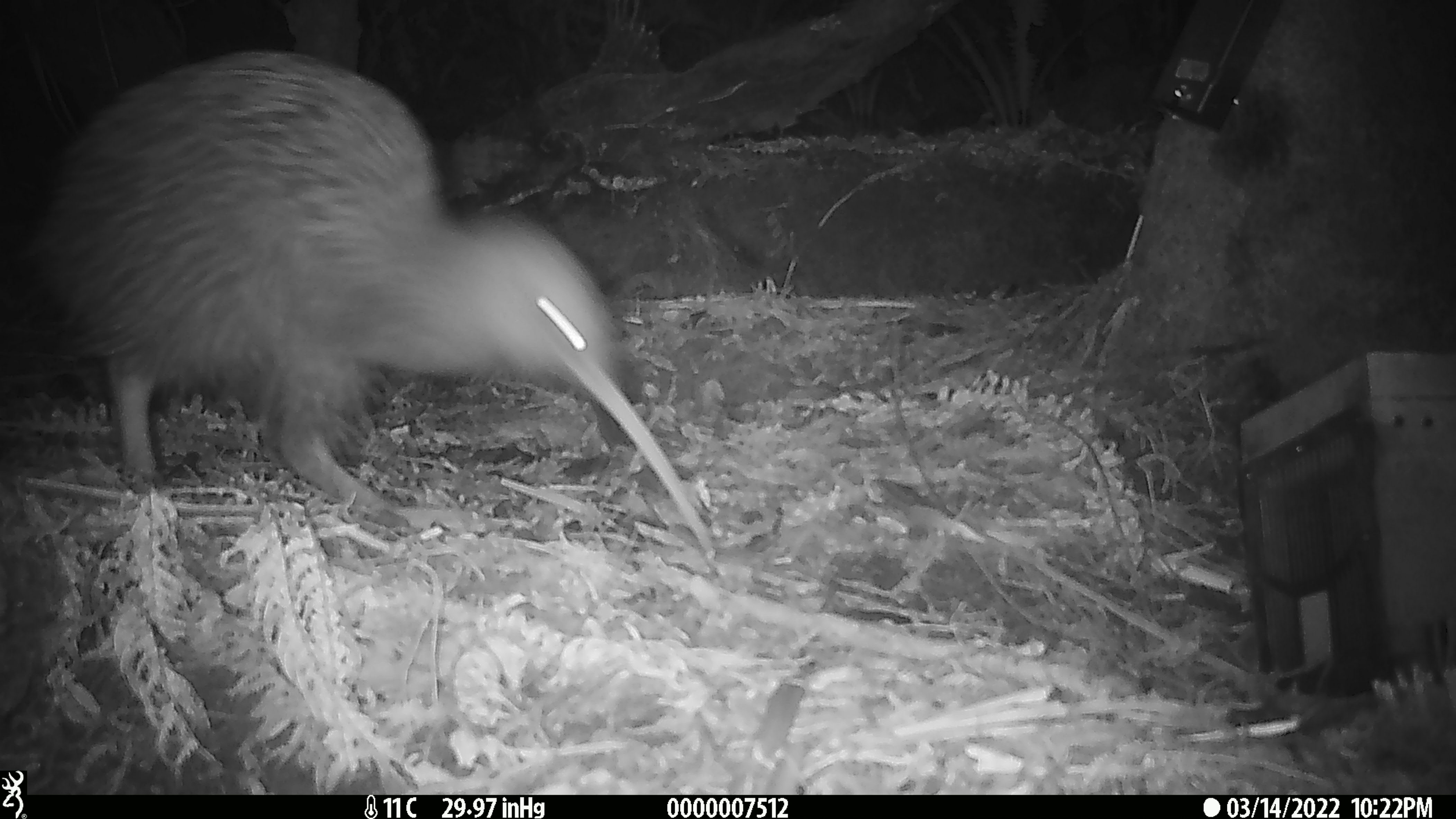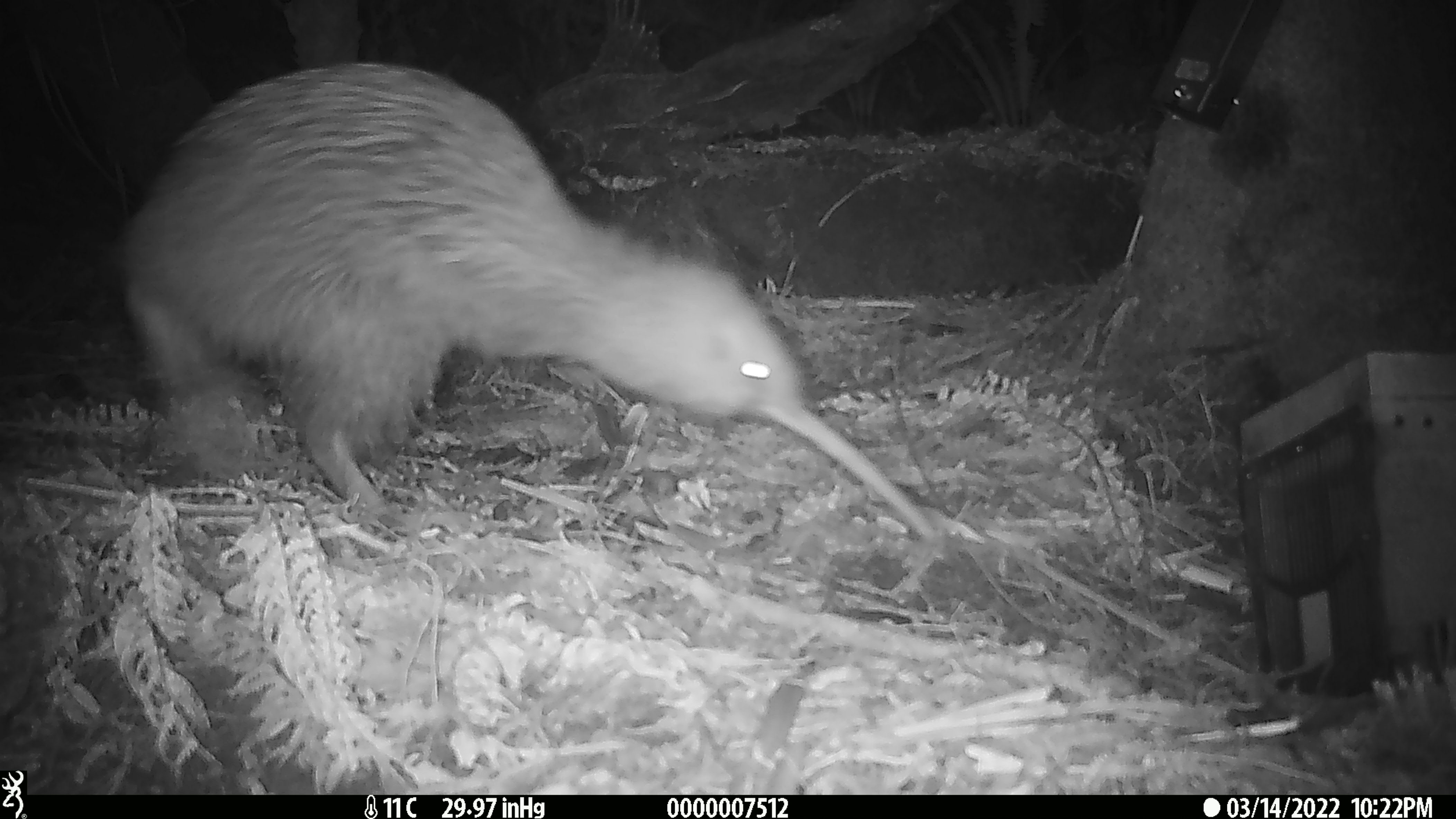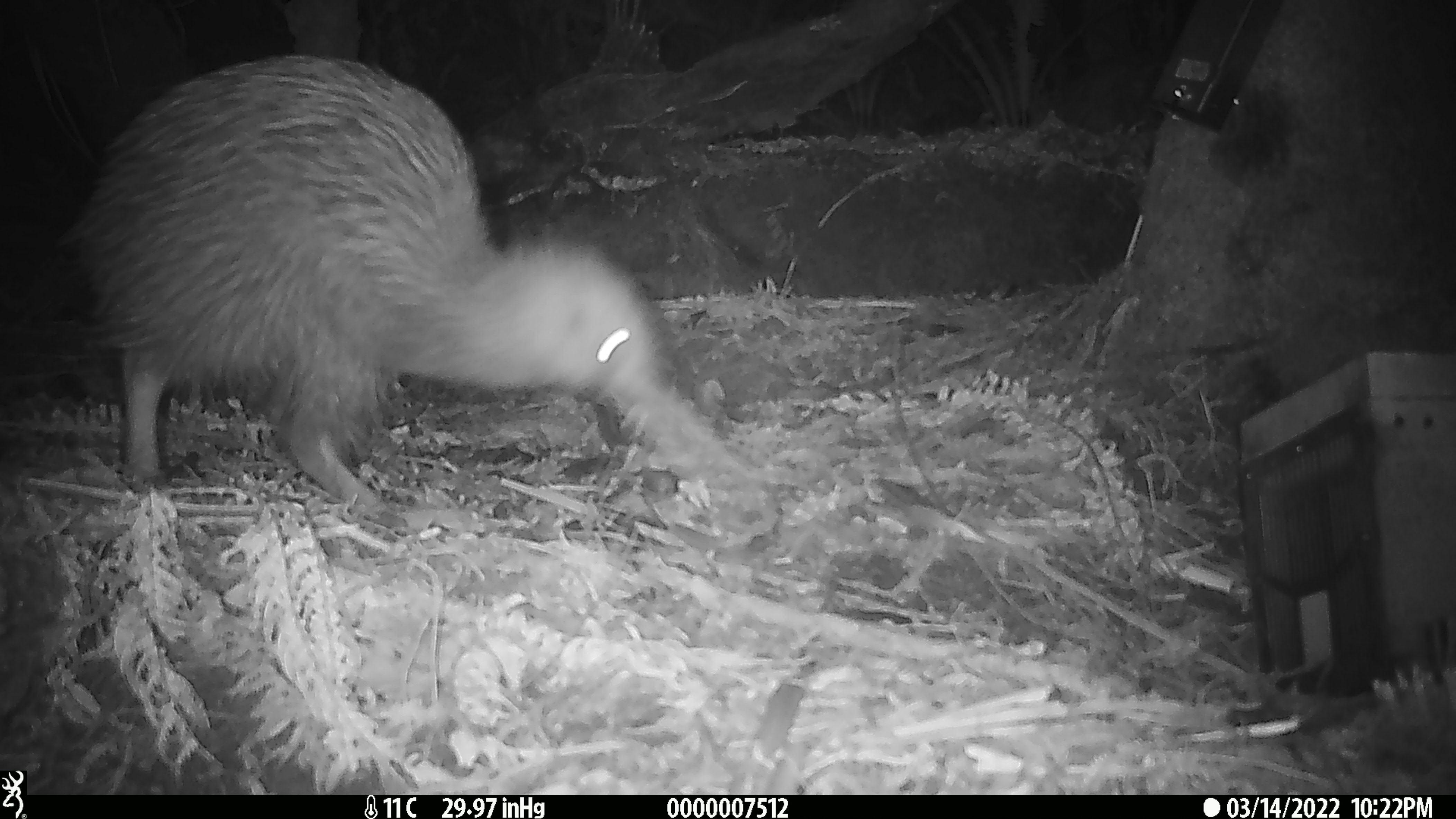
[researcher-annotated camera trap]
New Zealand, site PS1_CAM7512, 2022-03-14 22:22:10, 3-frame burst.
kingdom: Animalia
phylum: Chordata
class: Aves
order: Apterygiformes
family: Apterygidae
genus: Apteryx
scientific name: Apteryx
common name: kiwi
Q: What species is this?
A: Kiwi (Apteryx).